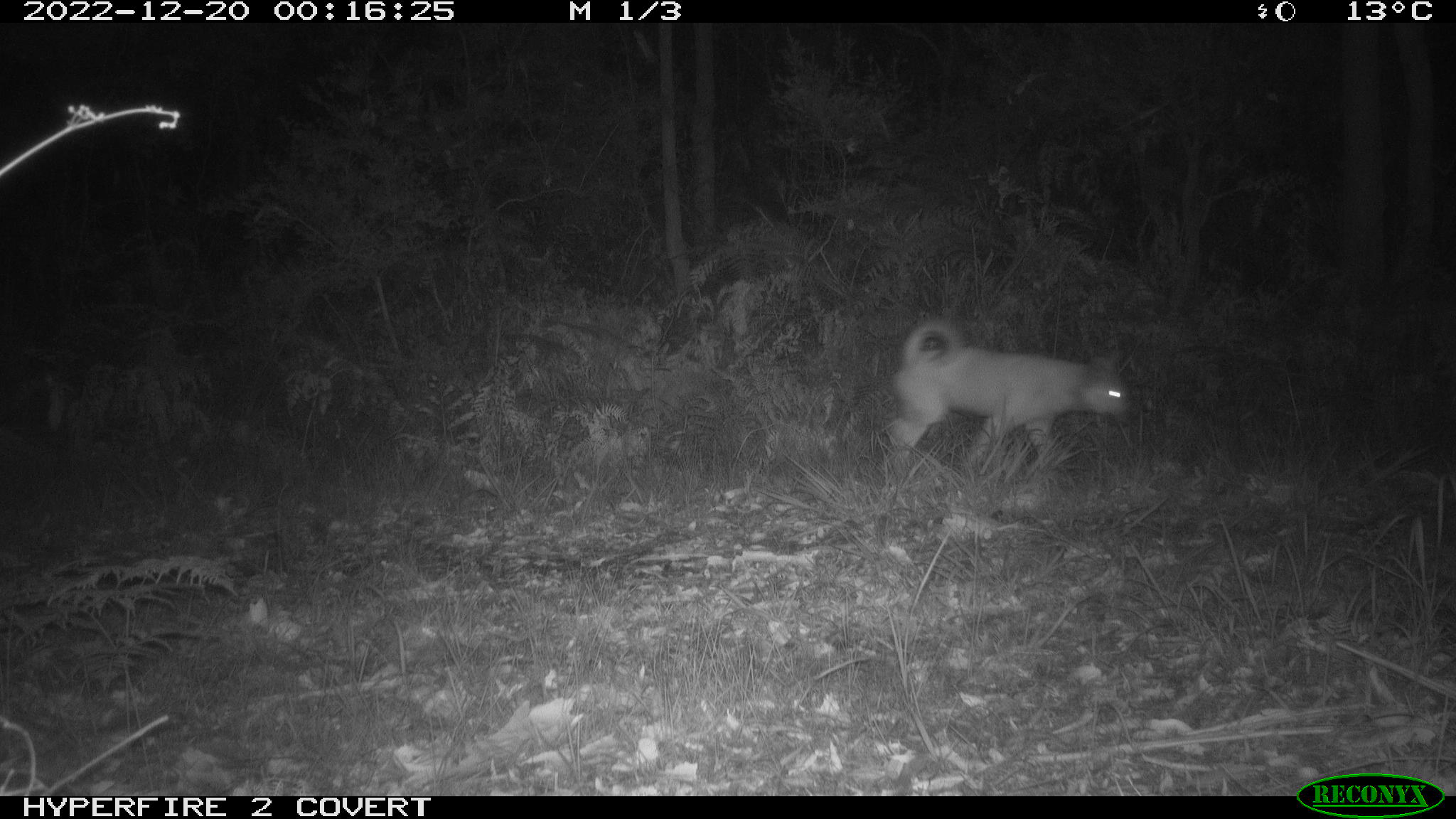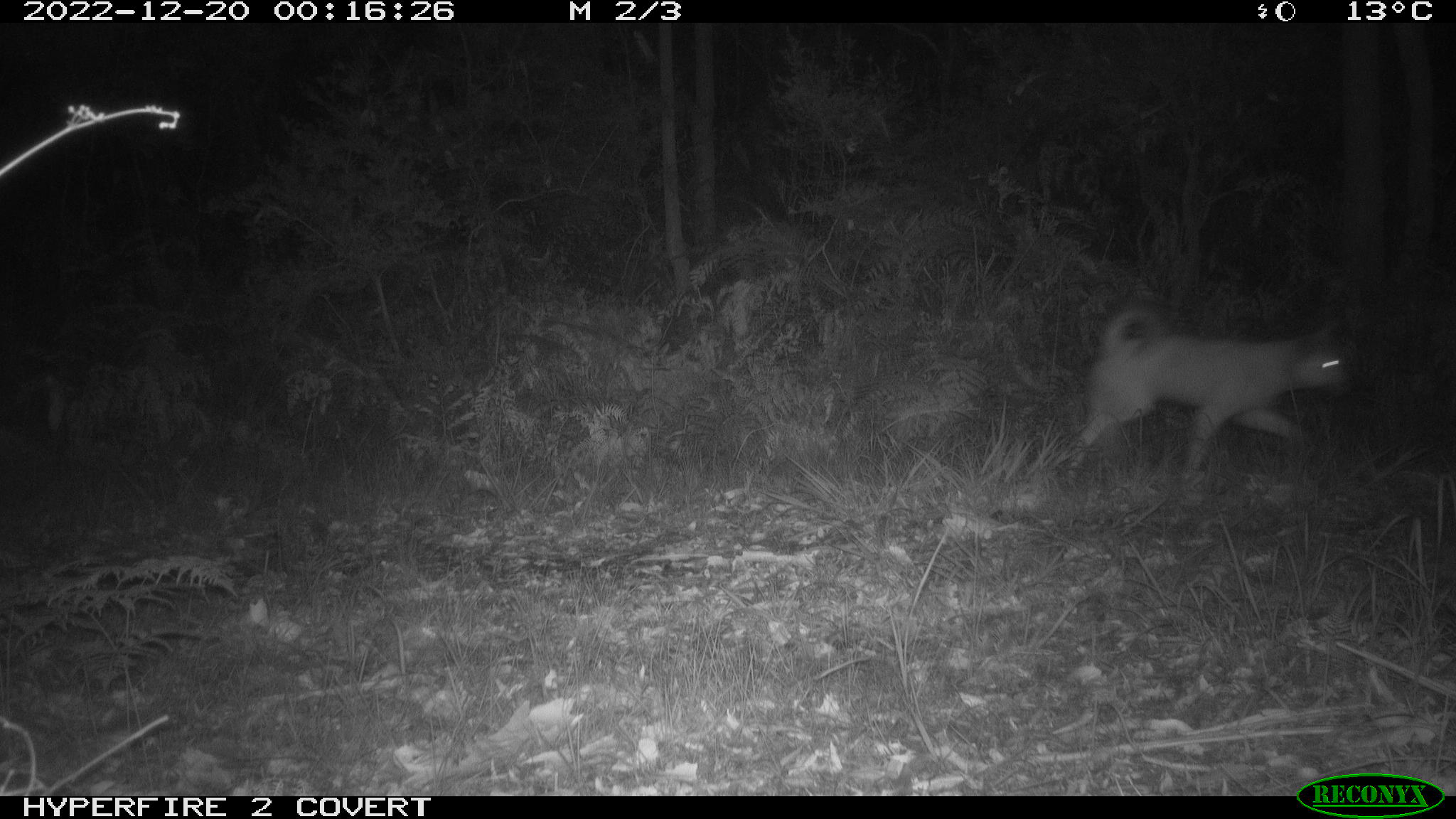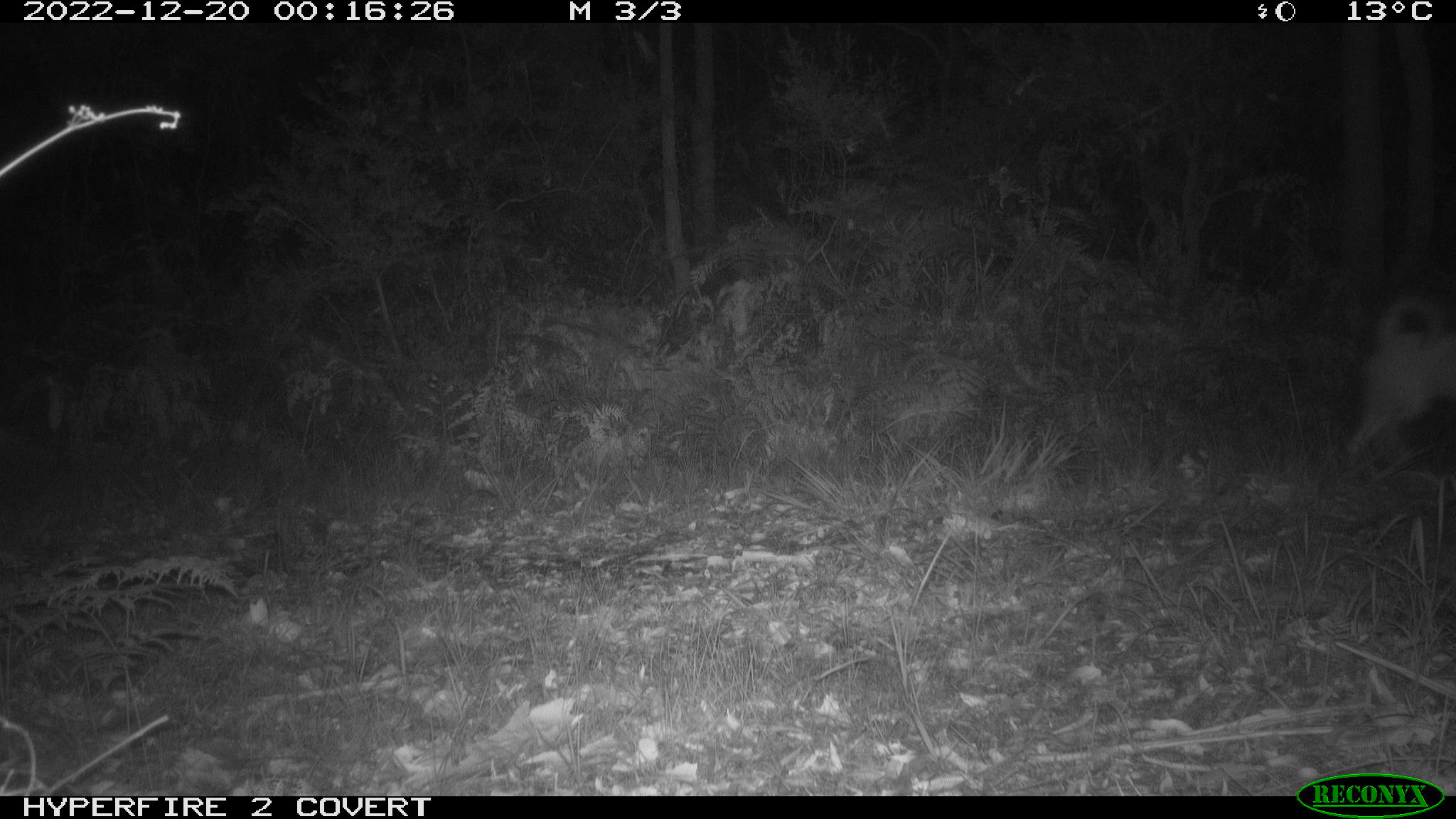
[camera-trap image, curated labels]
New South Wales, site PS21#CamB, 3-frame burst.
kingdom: Animalia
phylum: Chordata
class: Mammalia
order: Carnivora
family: Canidae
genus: Canis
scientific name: Canis familiaris dingo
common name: dingo